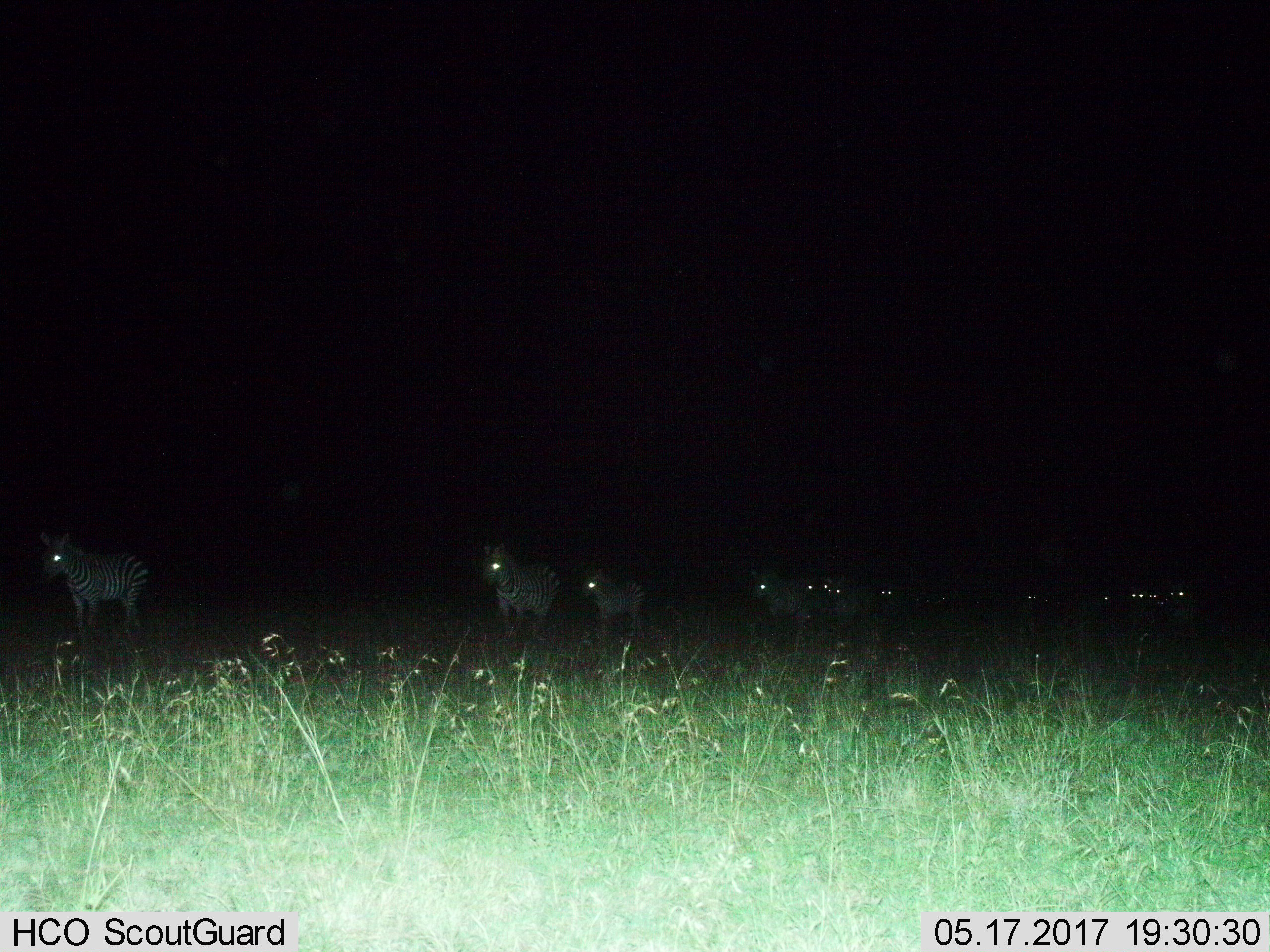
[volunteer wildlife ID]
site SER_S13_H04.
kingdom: Animalia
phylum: Chordata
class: Mammalia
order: Perissodactyla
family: Equidae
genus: Equus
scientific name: Equus quagga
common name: plains zebra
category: zebraplains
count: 11-50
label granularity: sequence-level